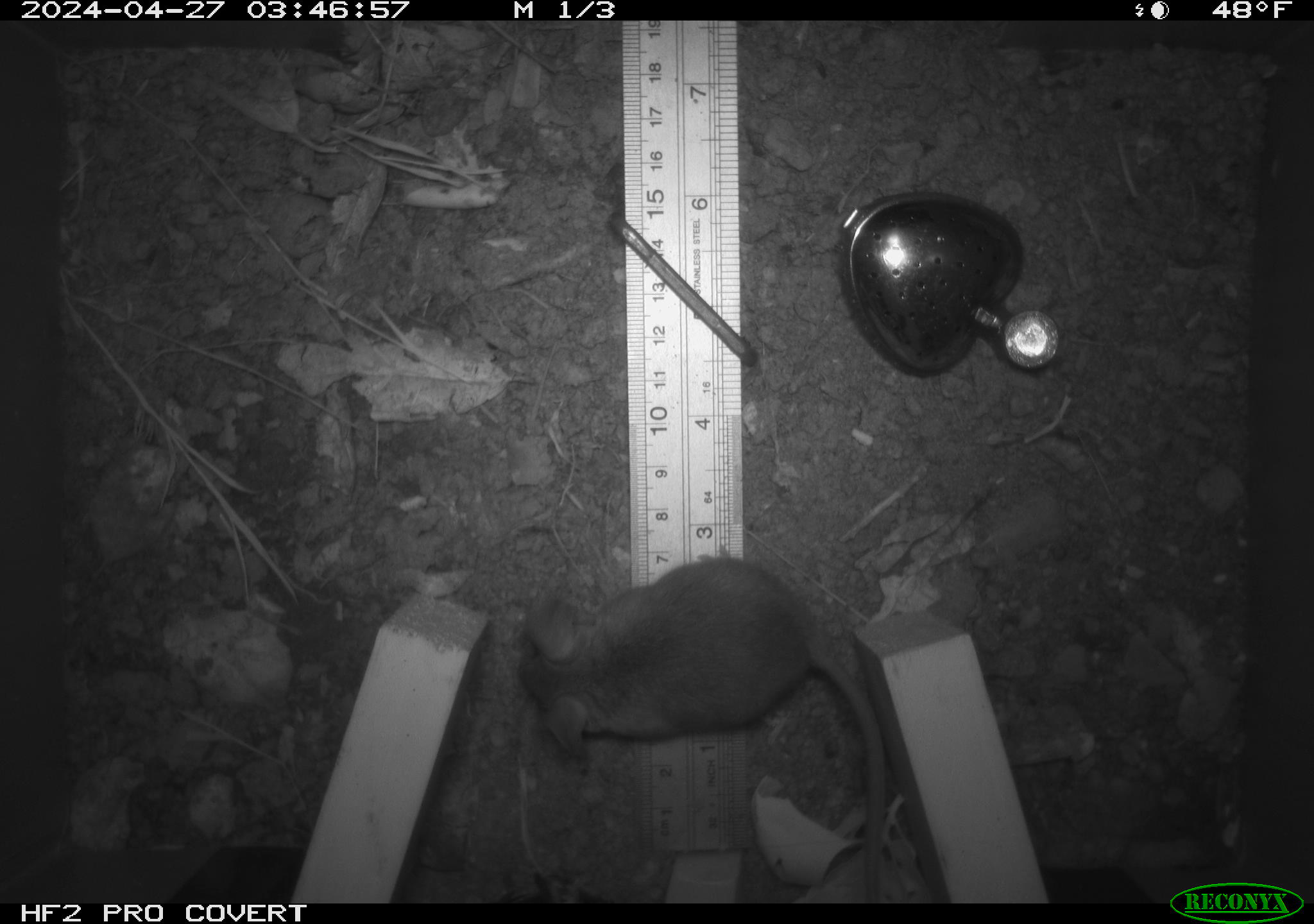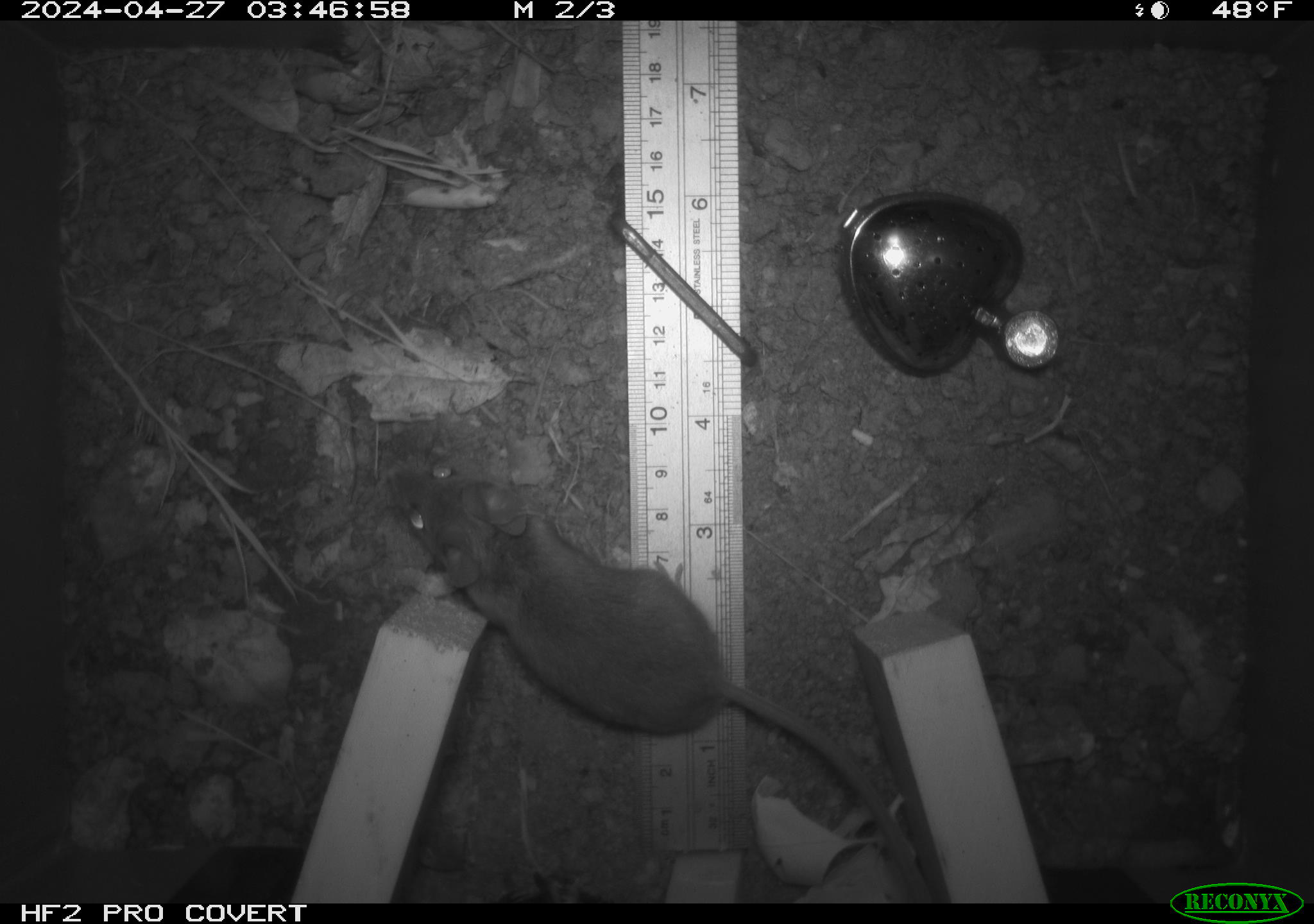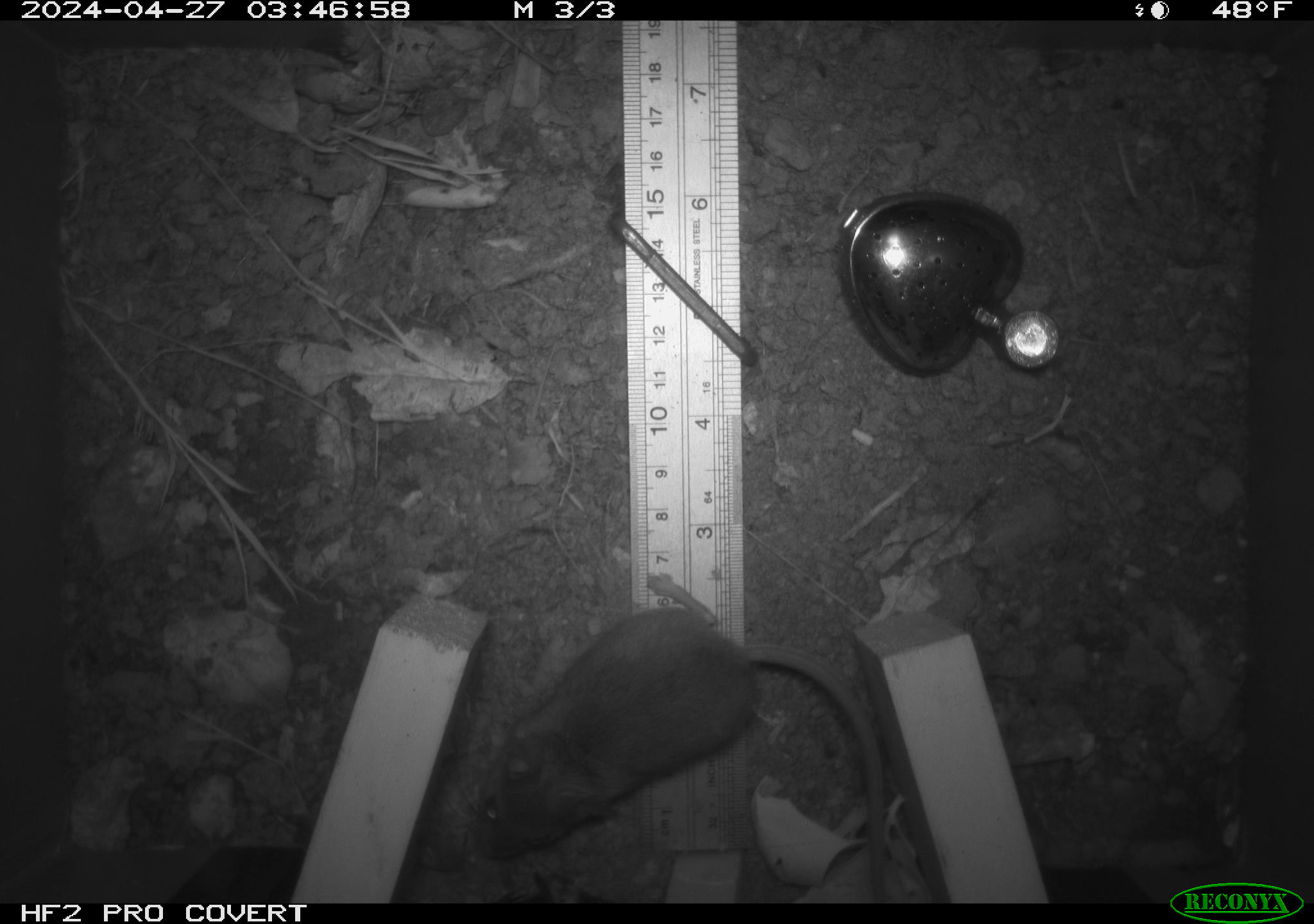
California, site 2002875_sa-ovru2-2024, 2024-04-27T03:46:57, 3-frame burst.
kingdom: Animalia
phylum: Chordata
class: Mammalia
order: Rodentia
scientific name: Rodentia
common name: rodent